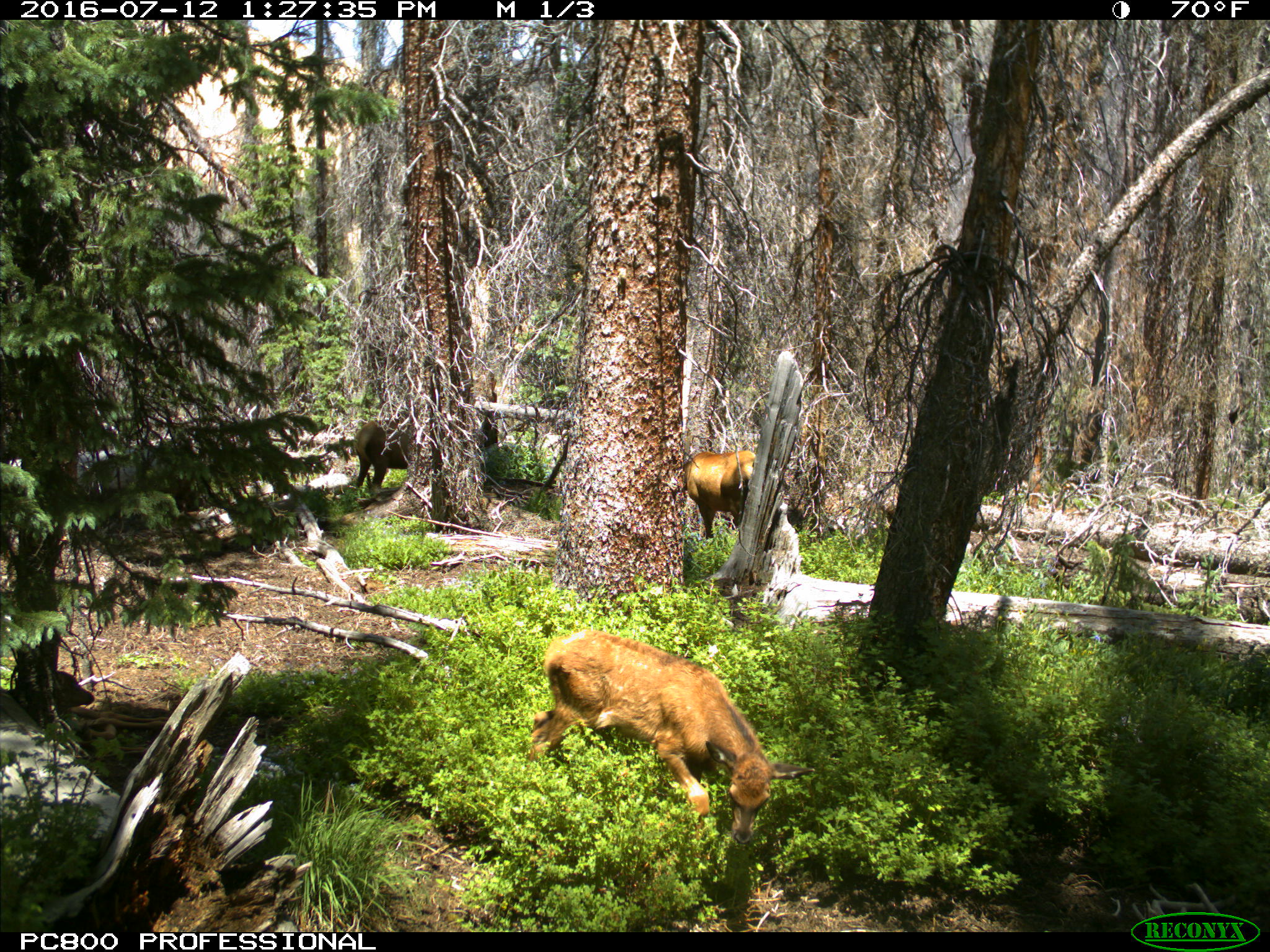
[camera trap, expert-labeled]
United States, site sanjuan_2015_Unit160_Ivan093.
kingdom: Animalia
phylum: Chordata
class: Mammalia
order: Artiodactyla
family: Cervidae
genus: Cervus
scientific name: Cervus elaphus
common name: red deer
Cervus elaphus (red deer).